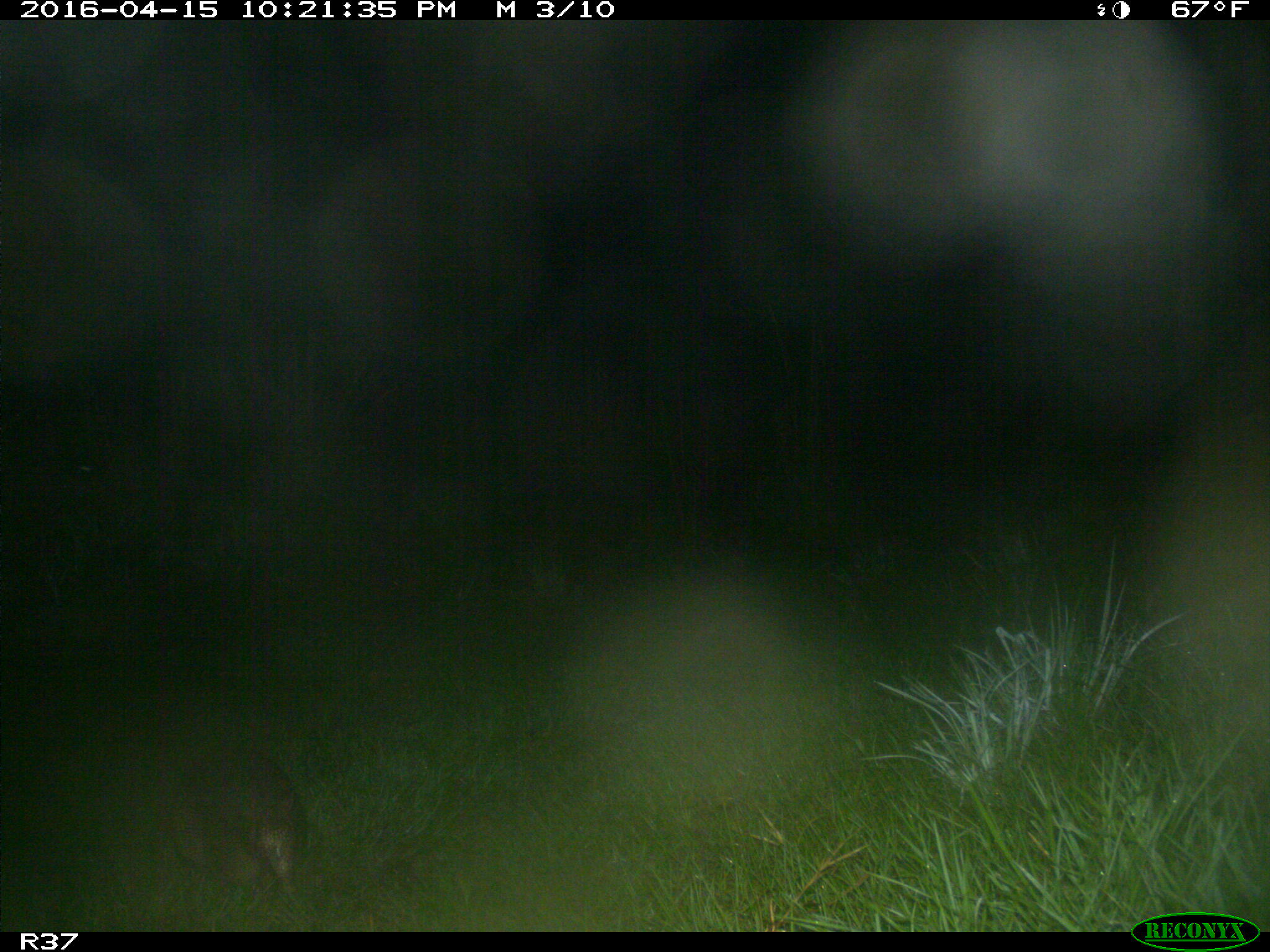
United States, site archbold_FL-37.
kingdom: Animalia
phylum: Chordata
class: Mammalia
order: Cingulata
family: Dasypodidae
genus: Dasypus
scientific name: Dasypus novemcinctus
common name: nine-banded armadillo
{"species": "Dasypus novemcinctus (nine-banded armadillo)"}